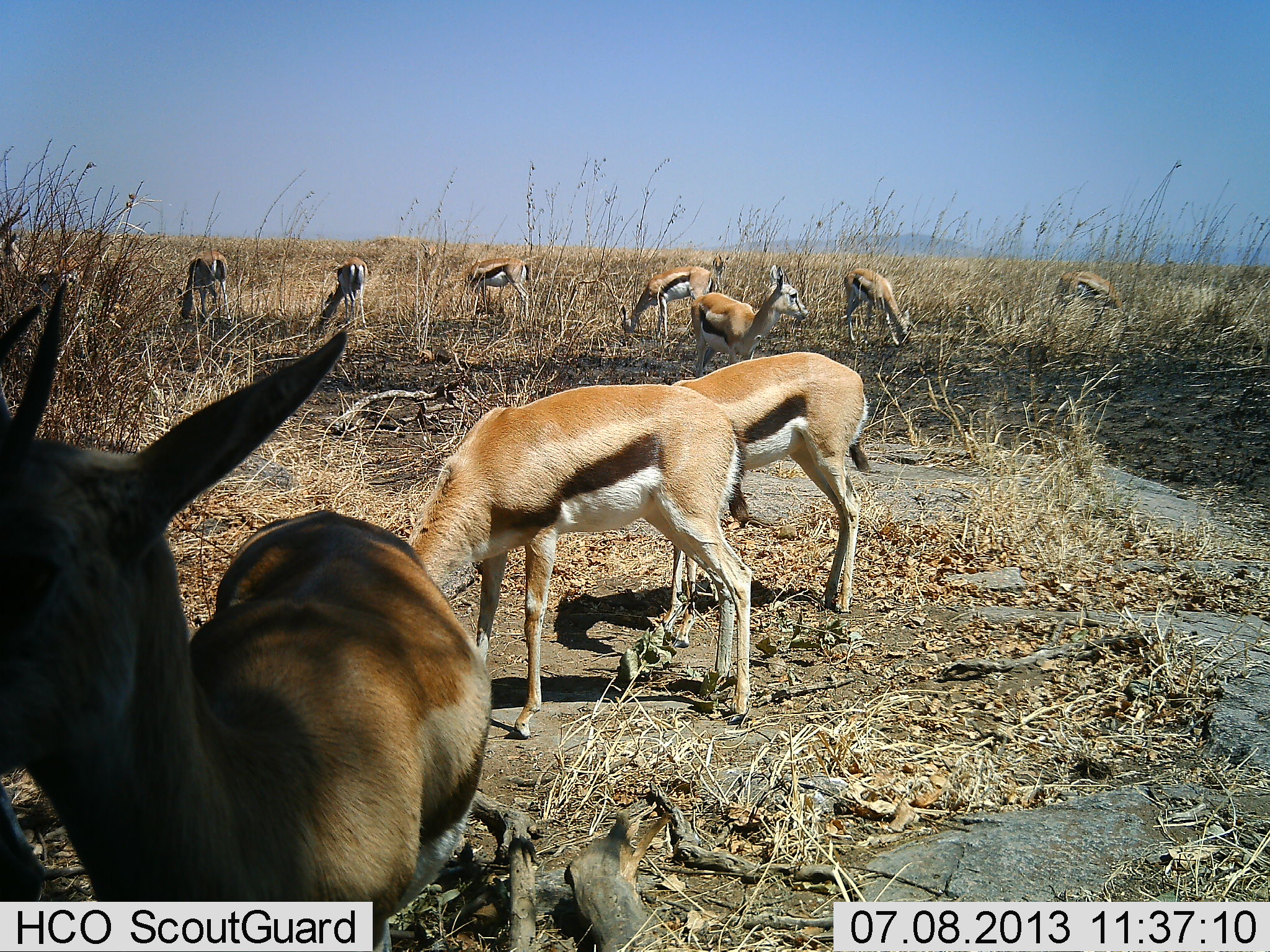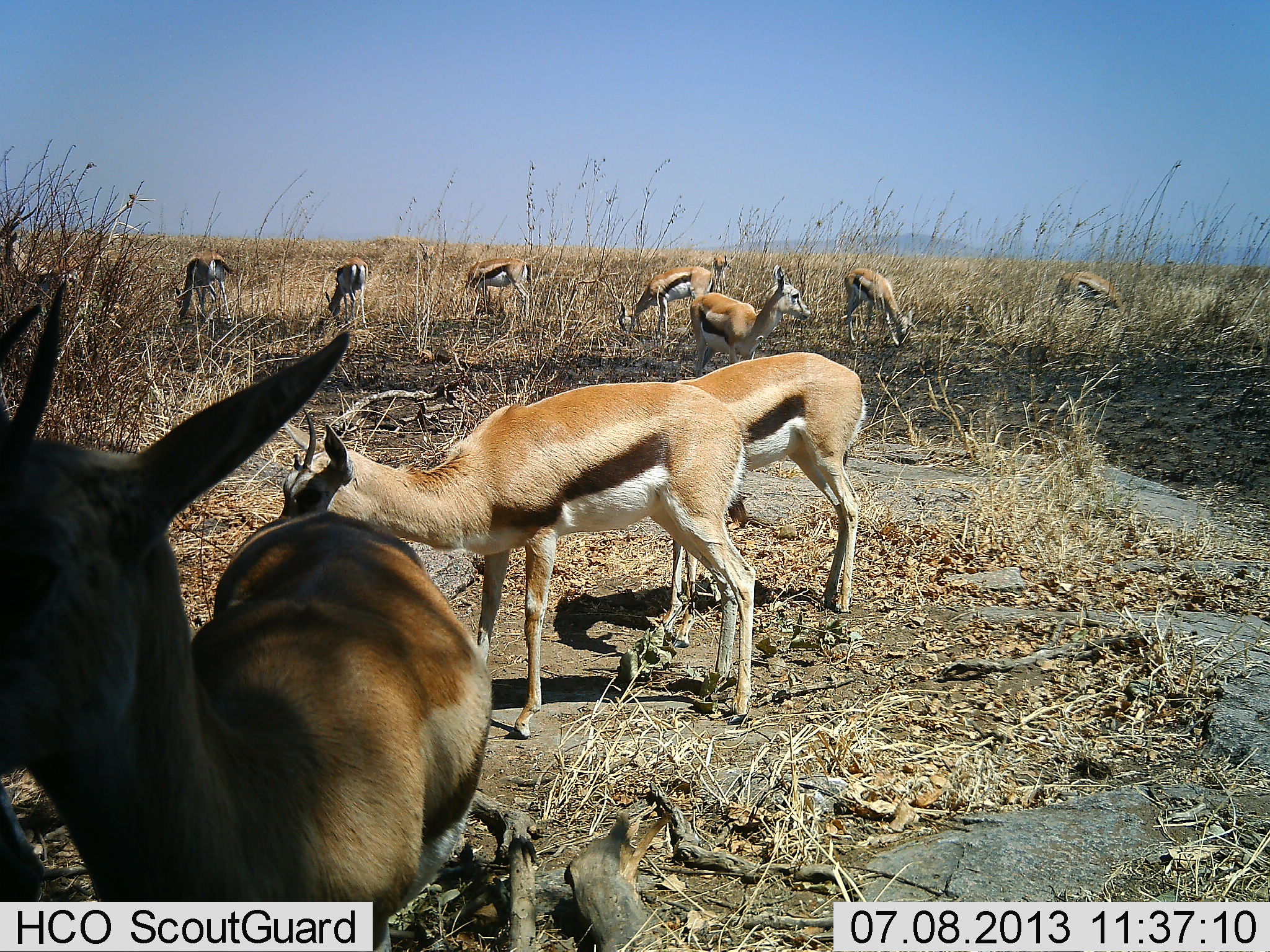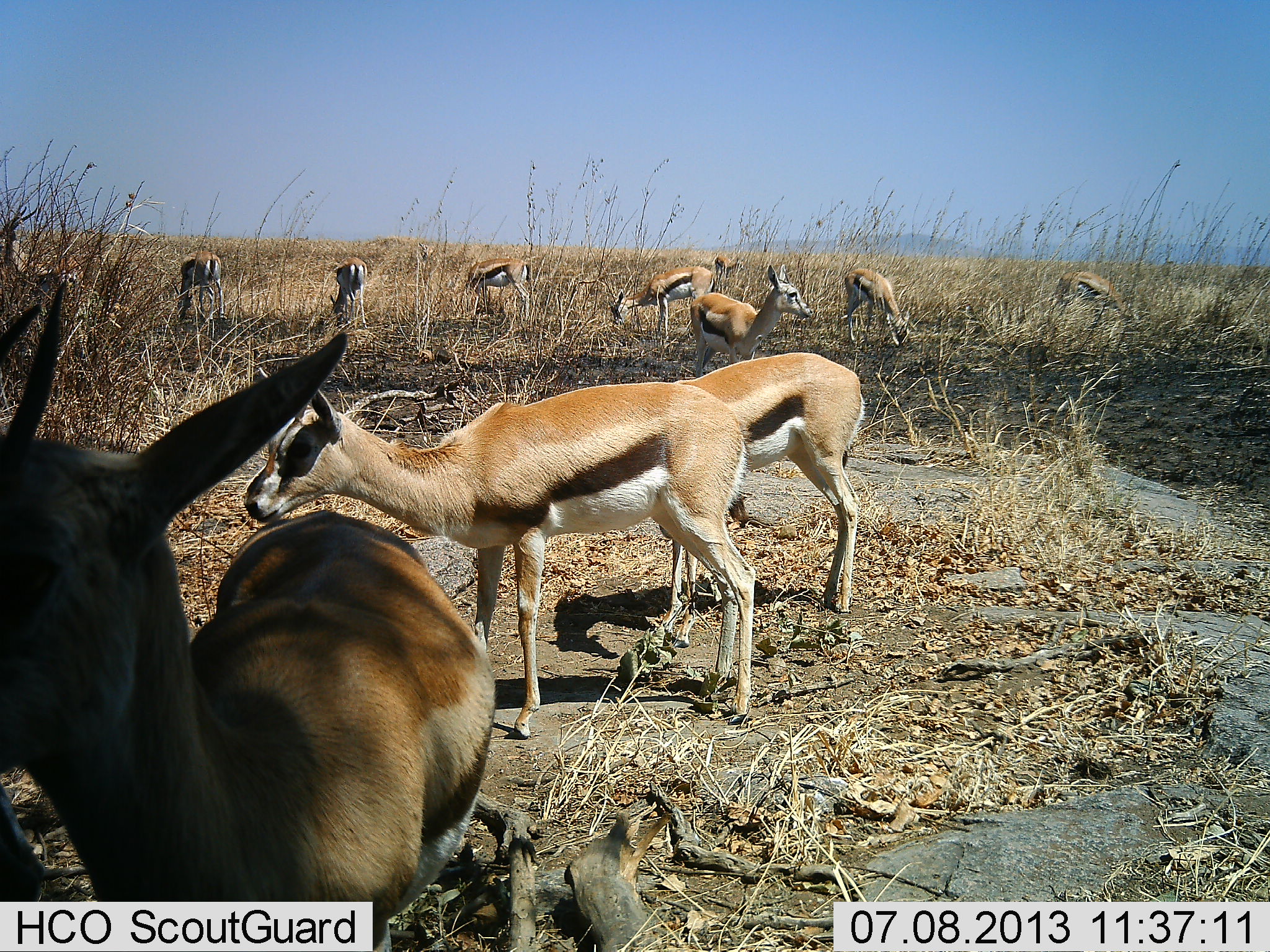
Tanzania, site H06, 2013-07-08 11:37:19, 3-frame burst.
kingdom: Animalia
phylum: Chordata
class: Mammalia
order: Artiodactyla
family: Bovidae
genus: Eudorcas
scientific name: Eudorcas thomsonii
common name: thomson's gazelle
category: gazellethomsons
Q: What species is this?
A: Gazellethomsons (thomson's gazelle) (Eudorcas thomsonii).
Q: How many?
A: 11-50.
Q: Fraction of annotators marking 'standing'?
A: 100%.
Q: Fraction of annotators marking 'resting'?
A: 0%.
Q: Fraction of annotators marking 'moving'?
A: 0%.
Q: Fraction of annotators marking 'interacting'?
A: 10%.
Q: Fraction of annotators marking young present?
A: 0%.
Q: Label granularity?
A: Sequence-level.